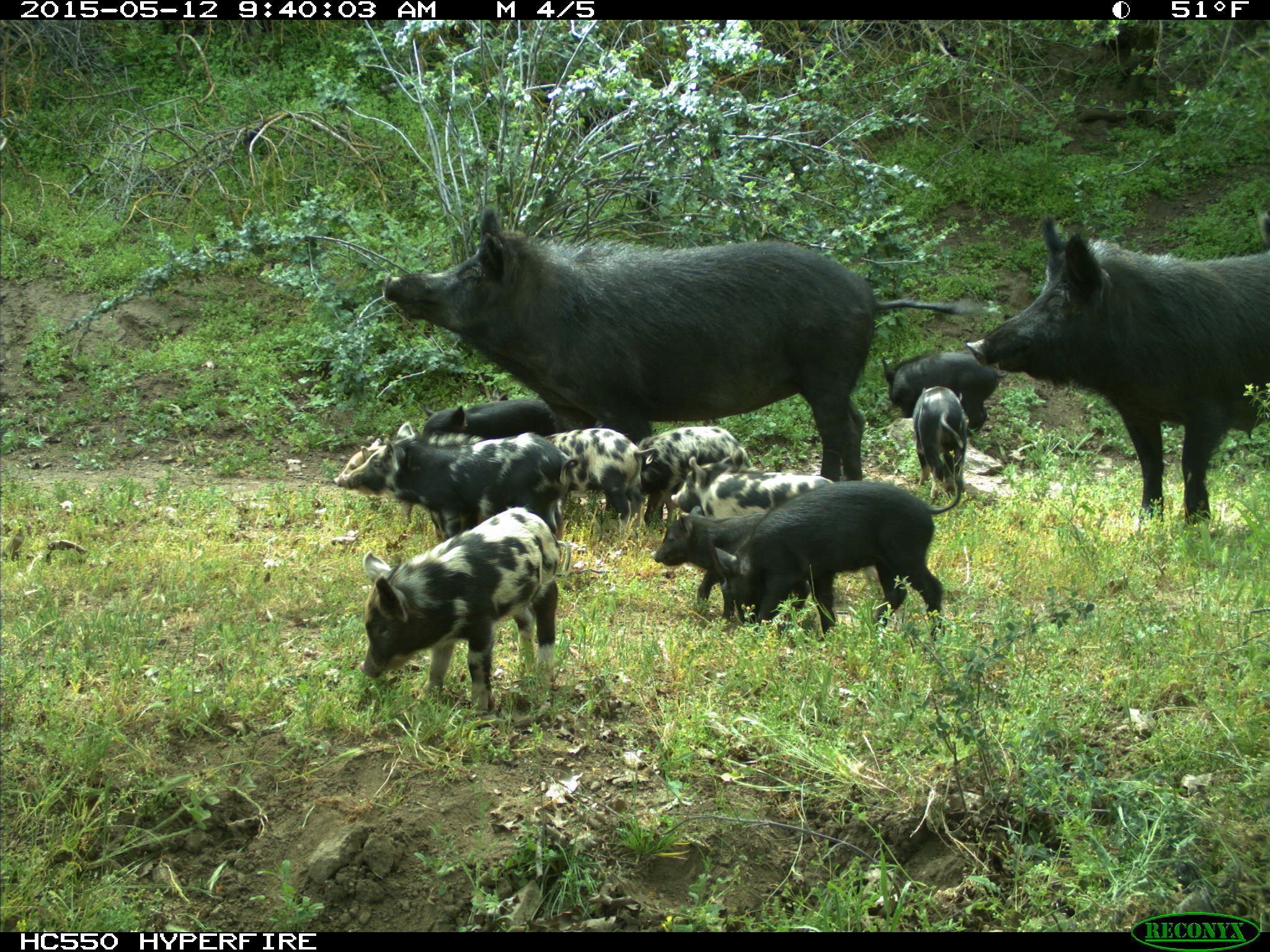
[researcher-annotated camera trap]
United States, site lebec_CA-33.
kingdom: Animalia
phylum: Chordata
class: Mammalia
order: Artiodactyla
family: Suidae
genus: Sus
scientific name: Sus scrofa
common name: wild boar